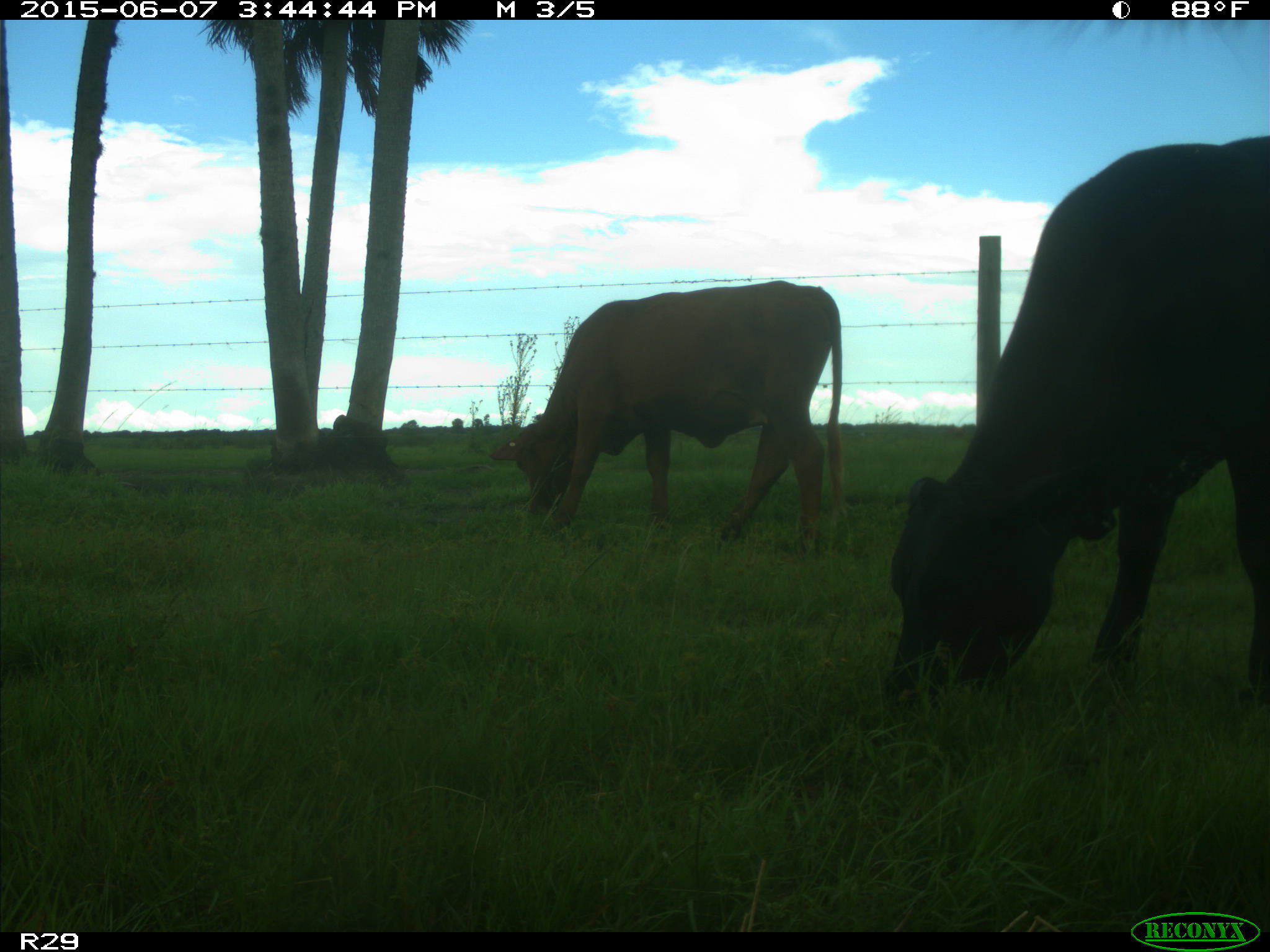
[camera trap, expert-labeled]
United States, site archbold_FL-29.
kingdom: Animalia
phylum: Chordata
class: Mammalia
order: Artiodactyla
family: Bovidae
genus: Bos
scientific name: Bos taurus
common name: domestic cow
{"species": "Bos taurus (domestic cow)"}